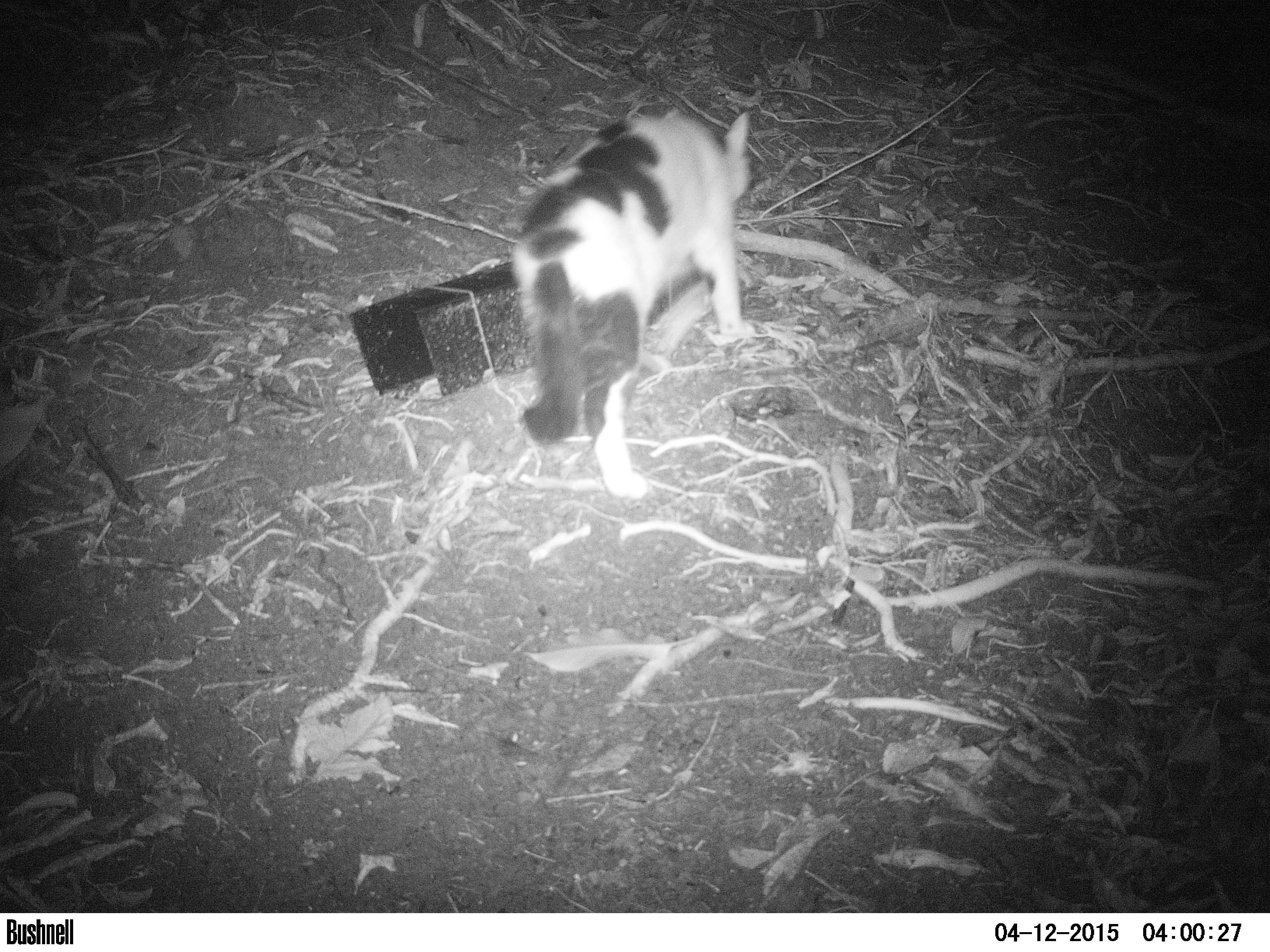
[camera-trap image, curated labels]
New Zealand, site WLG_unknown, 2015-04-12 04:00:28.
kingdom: Animalia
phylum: Chordata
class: Mammalia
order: Carnivora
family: Felidae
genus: Felis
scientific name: Felis catus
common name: domestic cat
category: cat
Cat (domestic cat) (Felis catus).